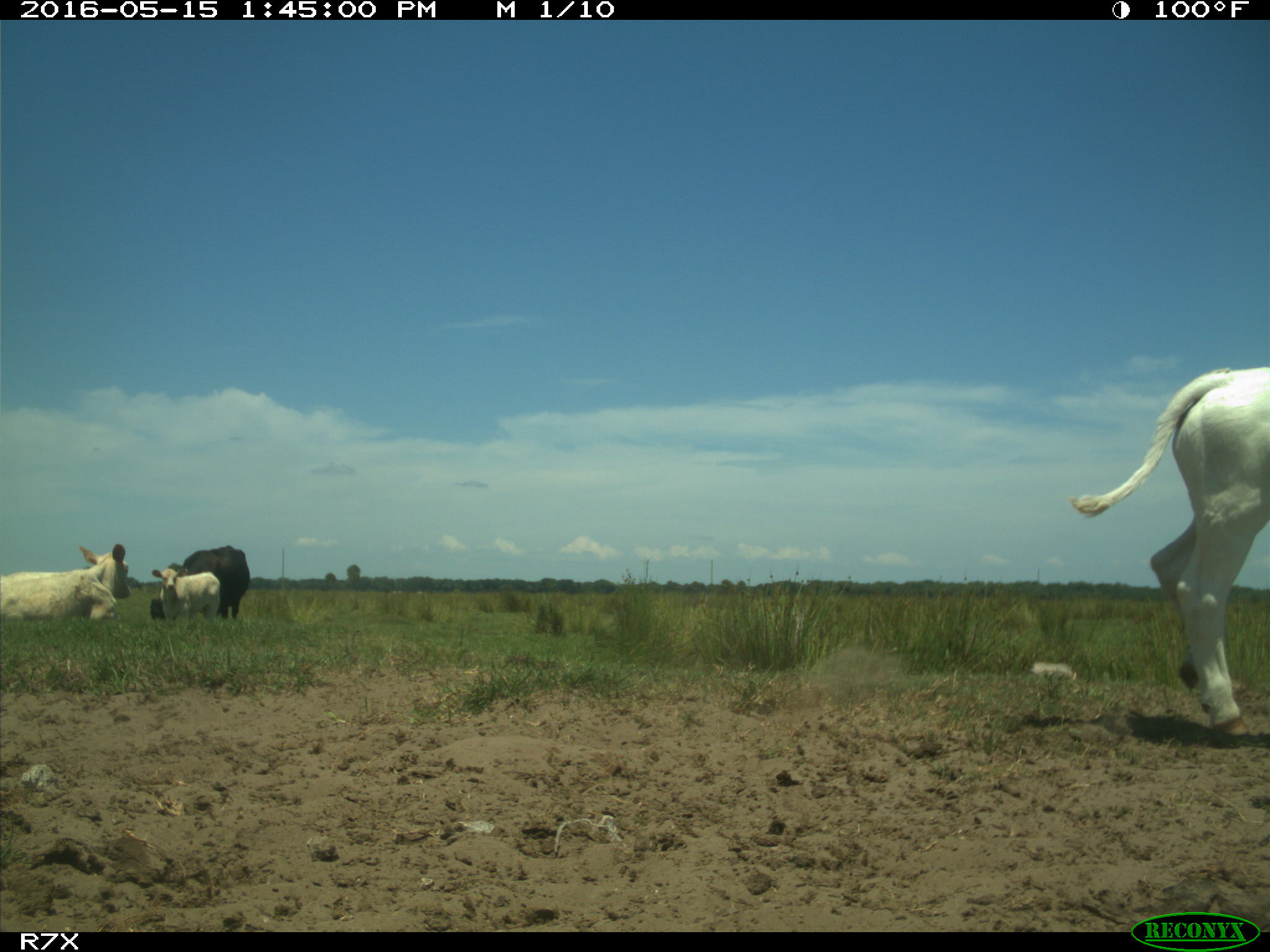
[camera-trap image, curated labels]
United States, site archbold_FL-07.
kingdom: Animalia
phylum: Chordata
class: Mammalia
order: Artiodactyla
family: Bovidae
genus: Bos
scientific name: Bos taurus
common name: domestic cow